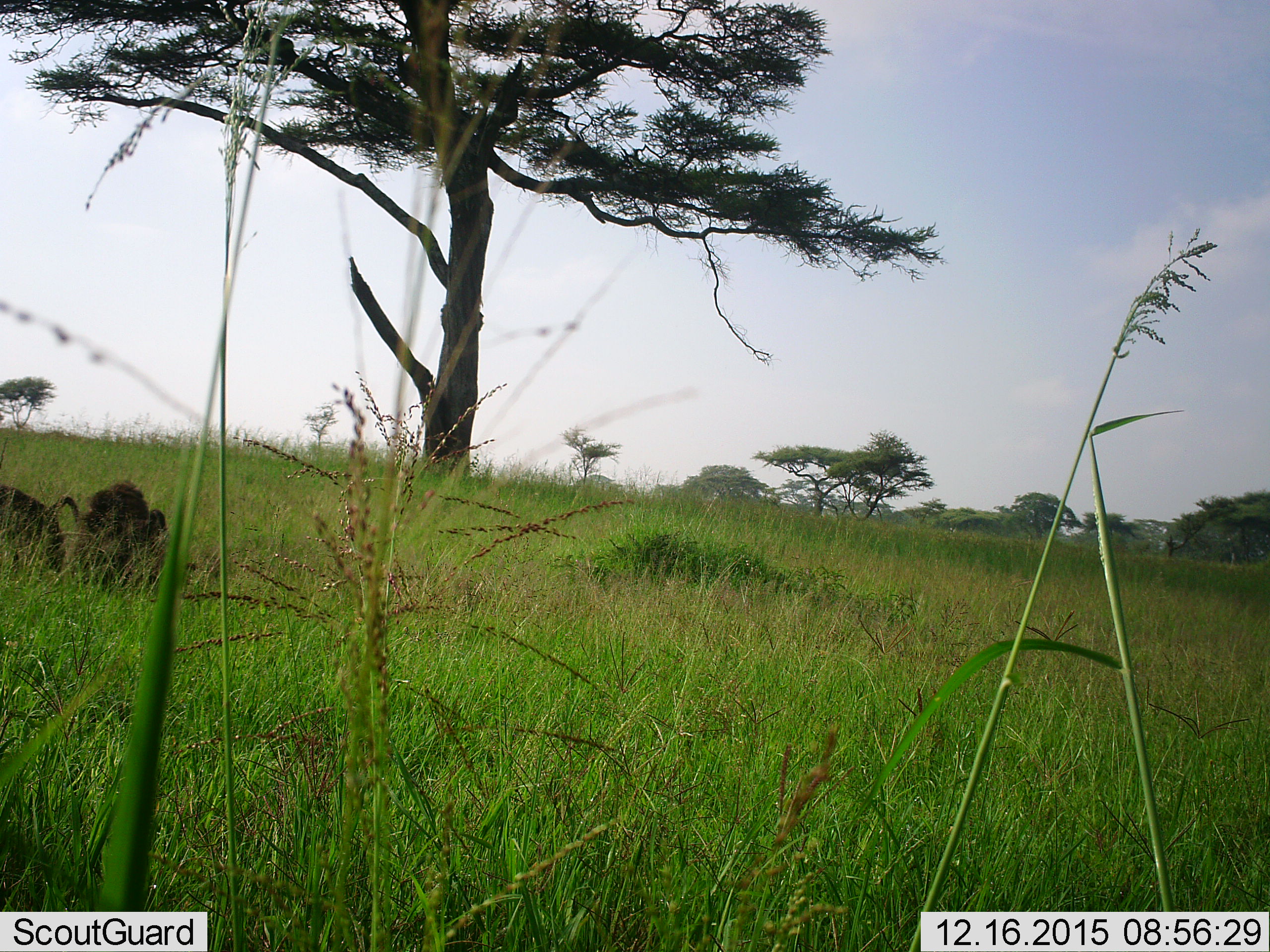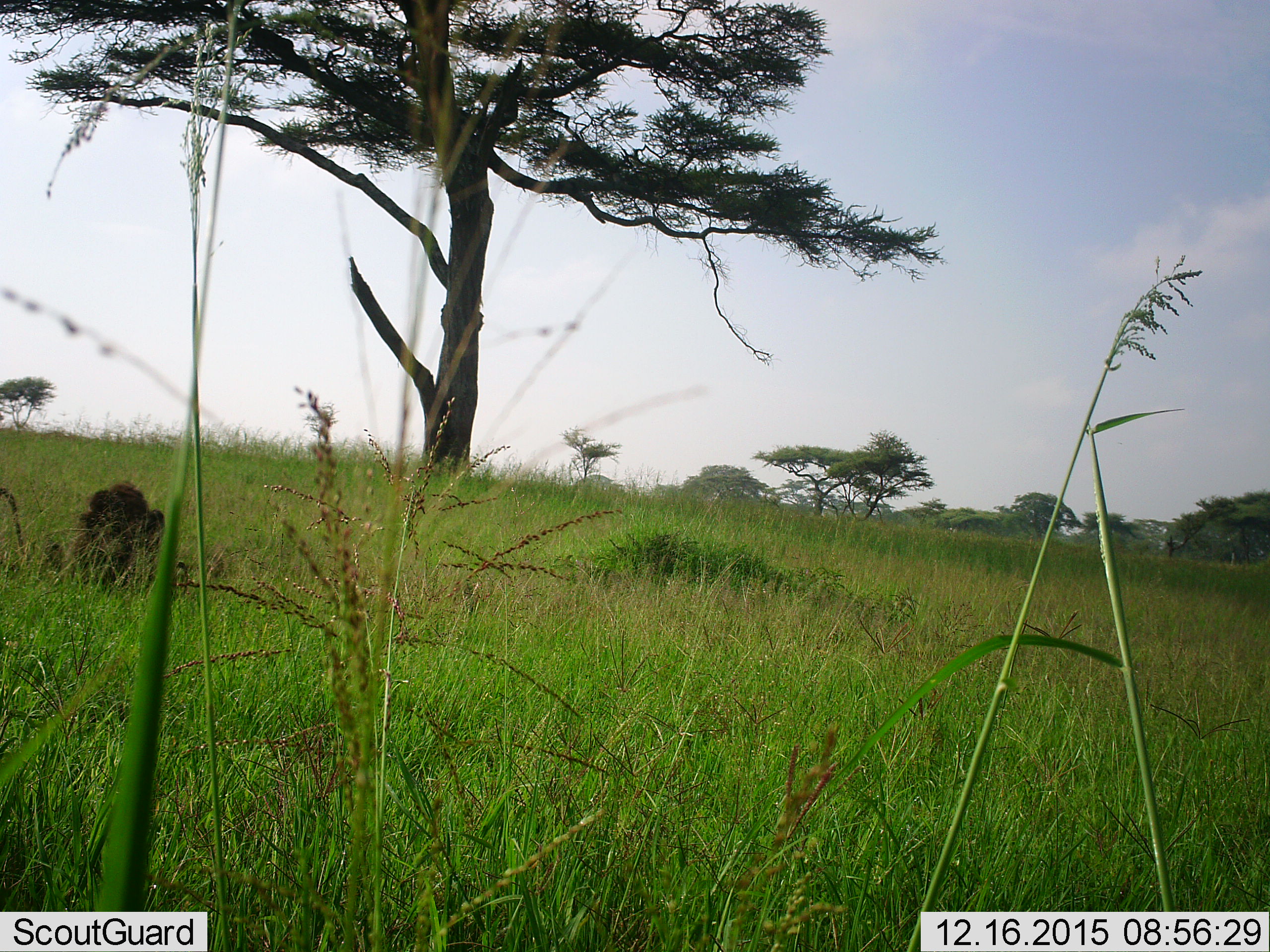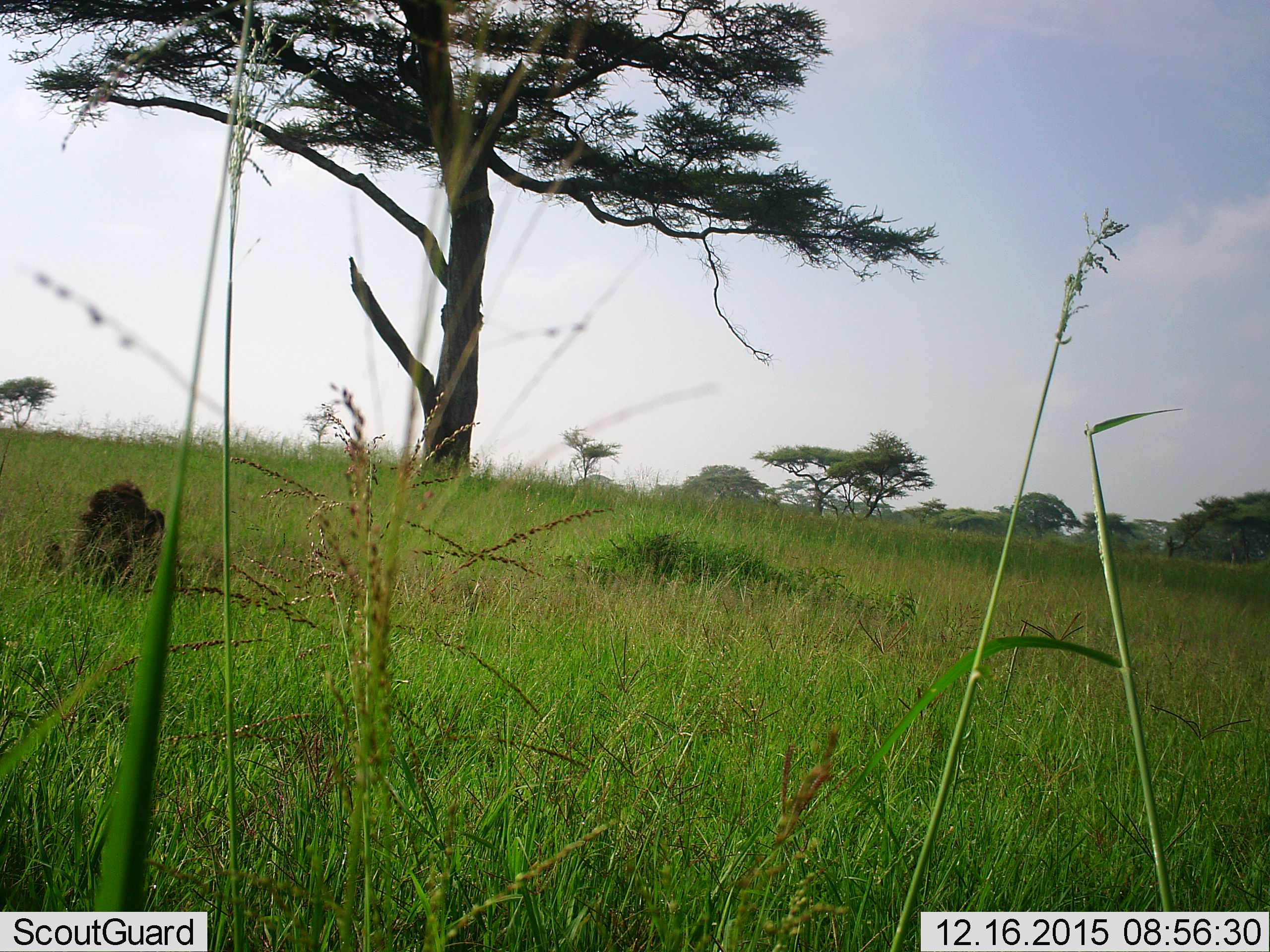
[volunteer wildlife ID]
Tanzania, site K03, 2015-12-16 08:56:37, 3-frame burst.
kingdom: Animalia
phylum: Chordata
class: Mammalia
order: Primates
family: Cercopithecidae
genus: Papio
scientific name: Papio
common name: baboon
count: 2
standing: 0%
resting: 60%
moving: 60%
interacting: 20%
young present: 20%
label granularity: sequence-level